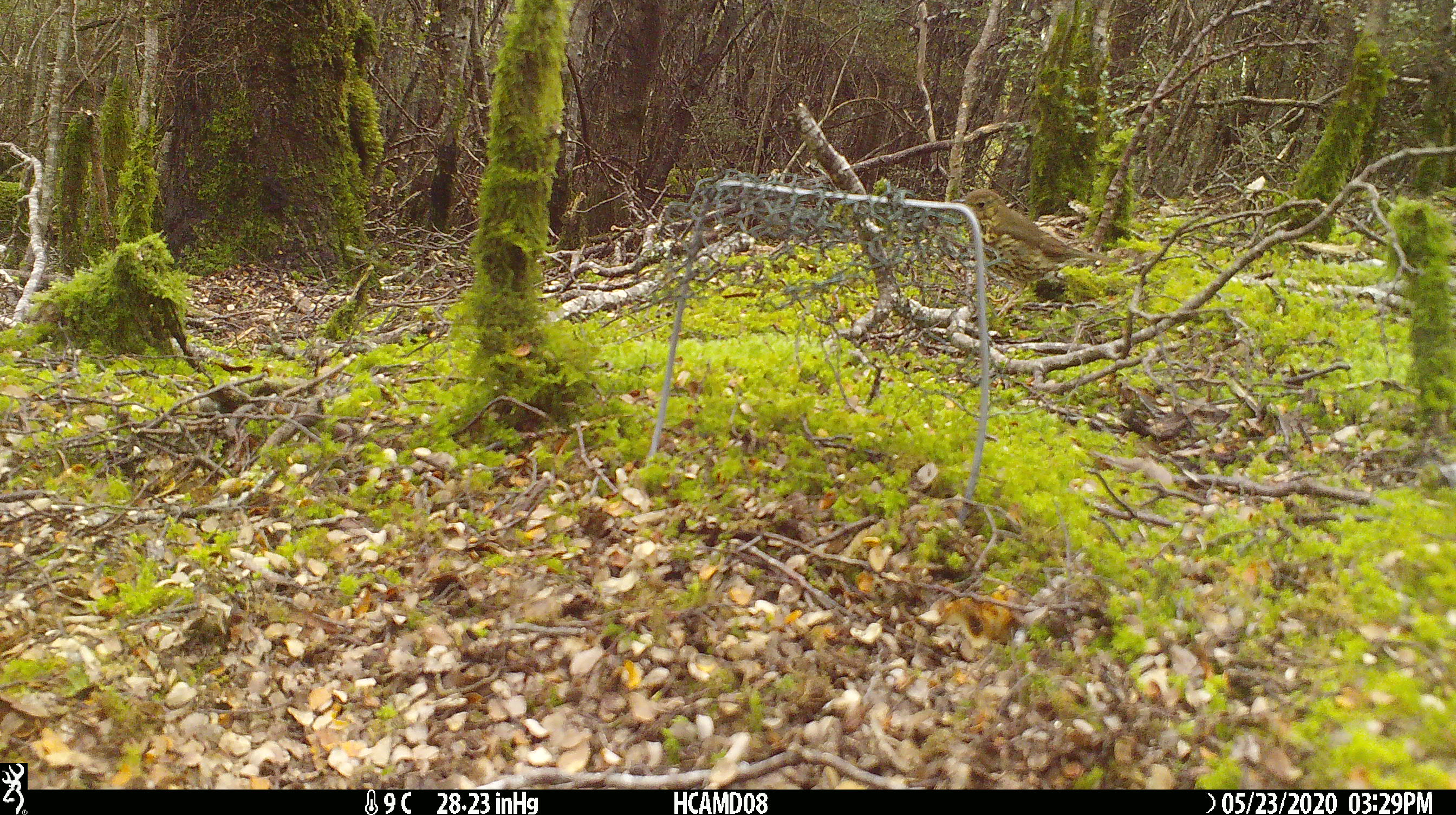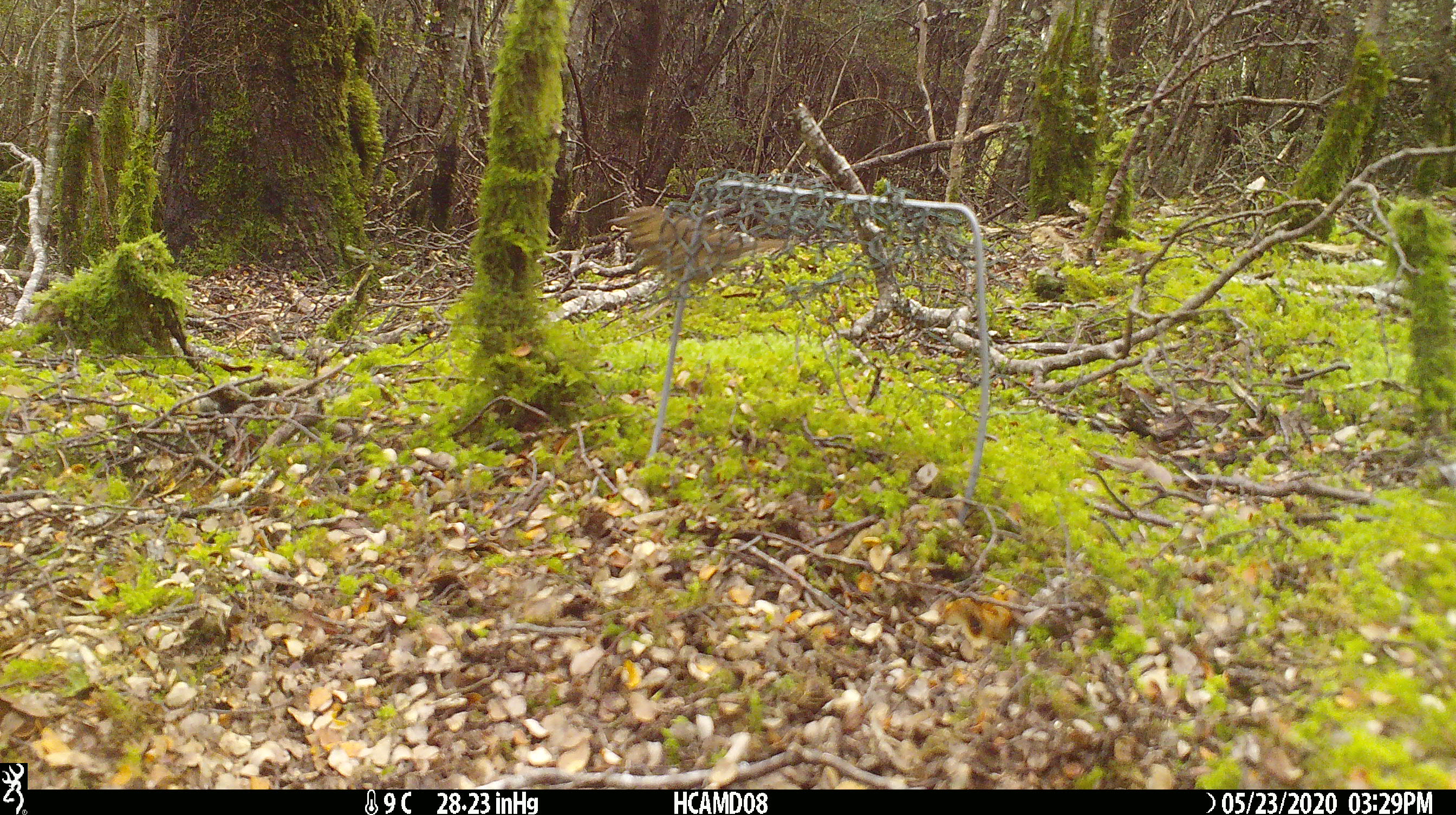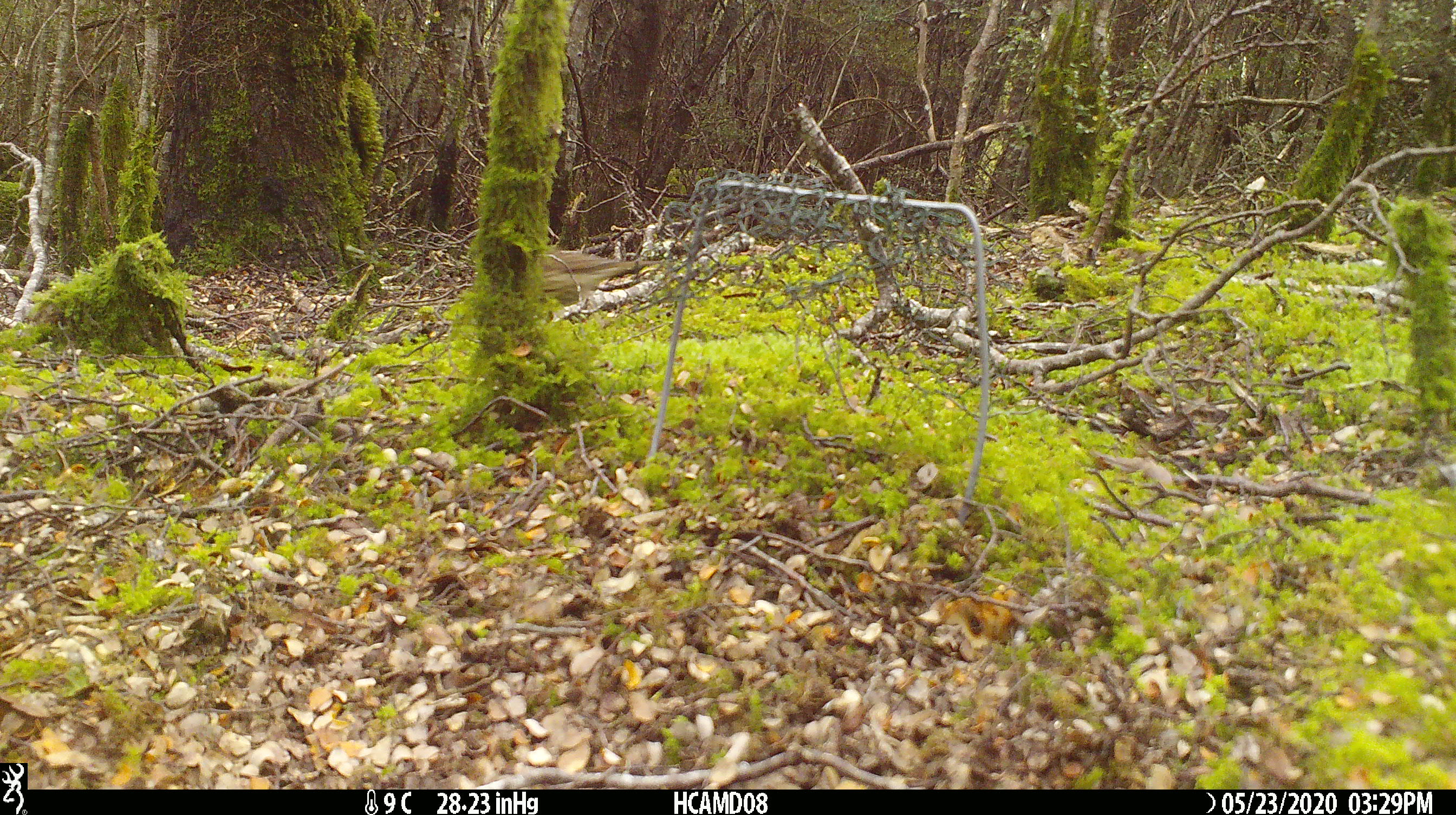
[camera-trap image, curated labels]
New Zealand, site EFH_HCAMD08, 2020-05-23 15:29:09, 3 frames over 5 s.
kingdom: Animalia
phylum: Chordata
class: Aves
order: Passeriformes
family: Turdidae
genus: Turdus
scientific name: Turdus philomelos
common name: song thrush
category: thrush